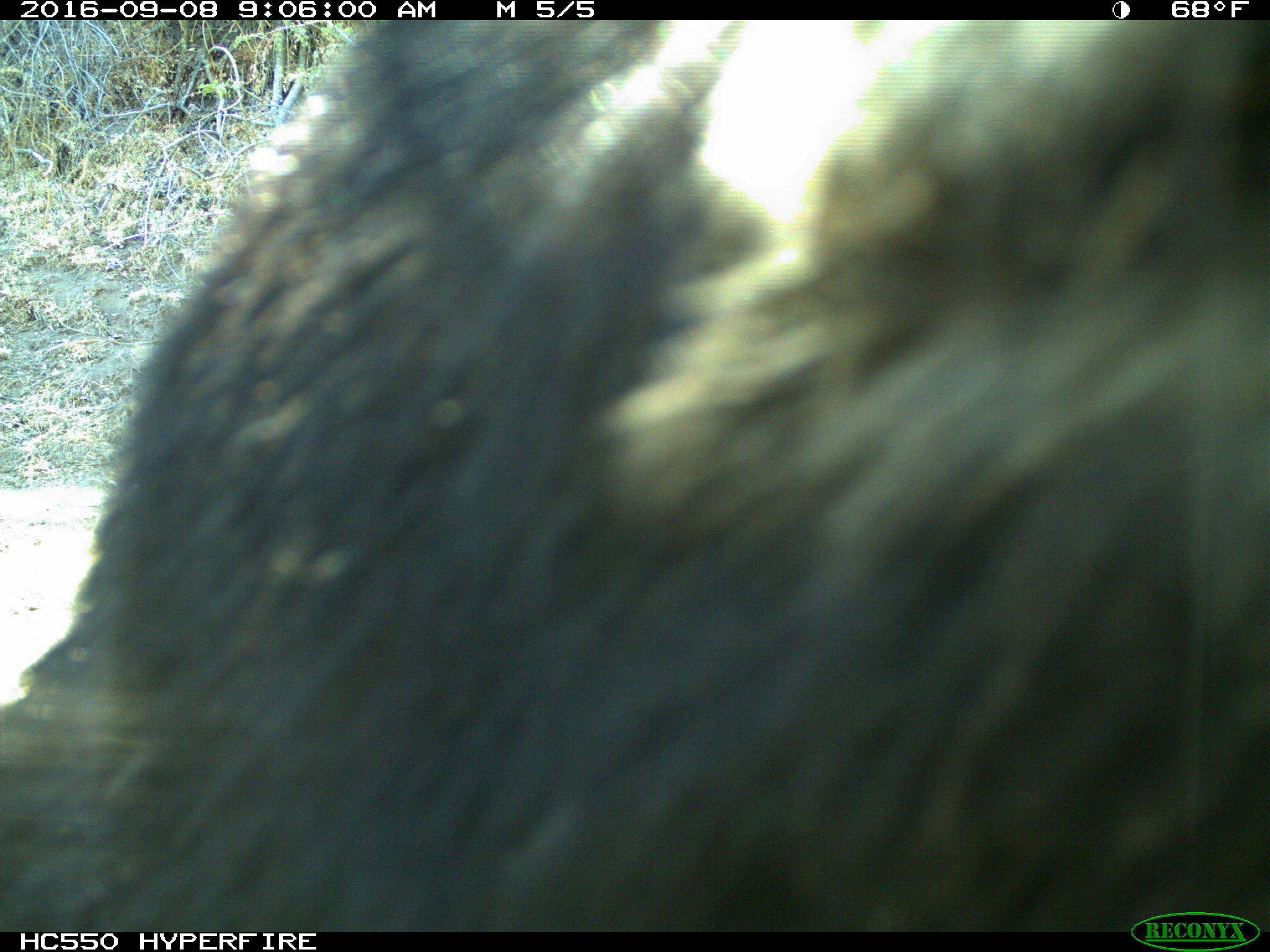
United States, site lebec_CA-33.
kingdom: Animalia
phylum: Chordata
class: Mammalia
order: Carnivora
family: Ursidae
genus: Ursus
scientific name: Ursus americanus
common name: american black bear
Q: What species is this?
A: Ursus americanus (american black bear).